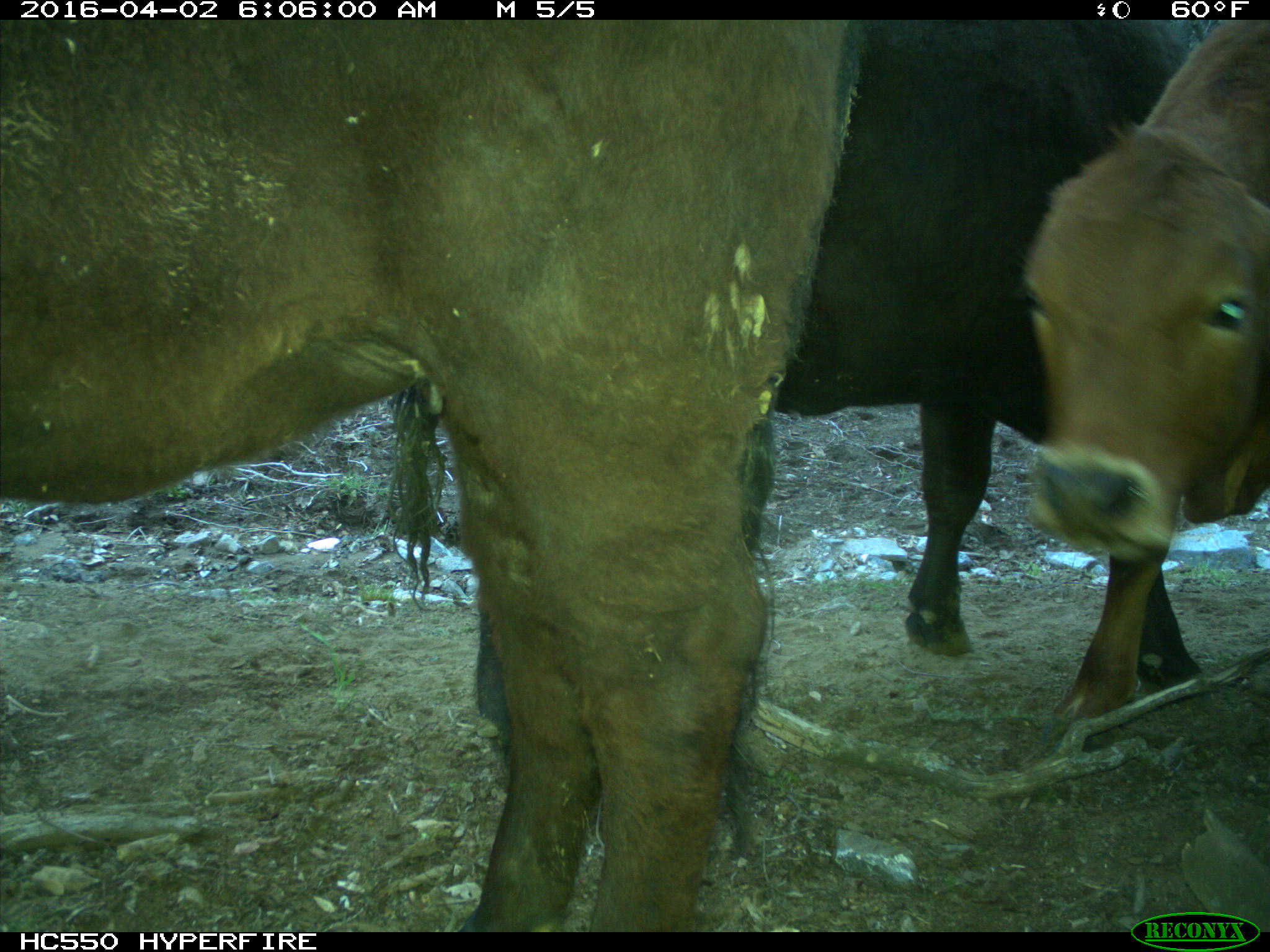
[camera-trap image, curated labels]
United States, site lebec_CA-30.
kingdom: Animalia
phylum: Chordata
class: Mammalia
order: Artiodactyla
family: Bovidae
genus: Bos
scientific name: Bos taurus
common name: domestic cow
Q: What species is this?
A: Bos taurus (domestic cow).